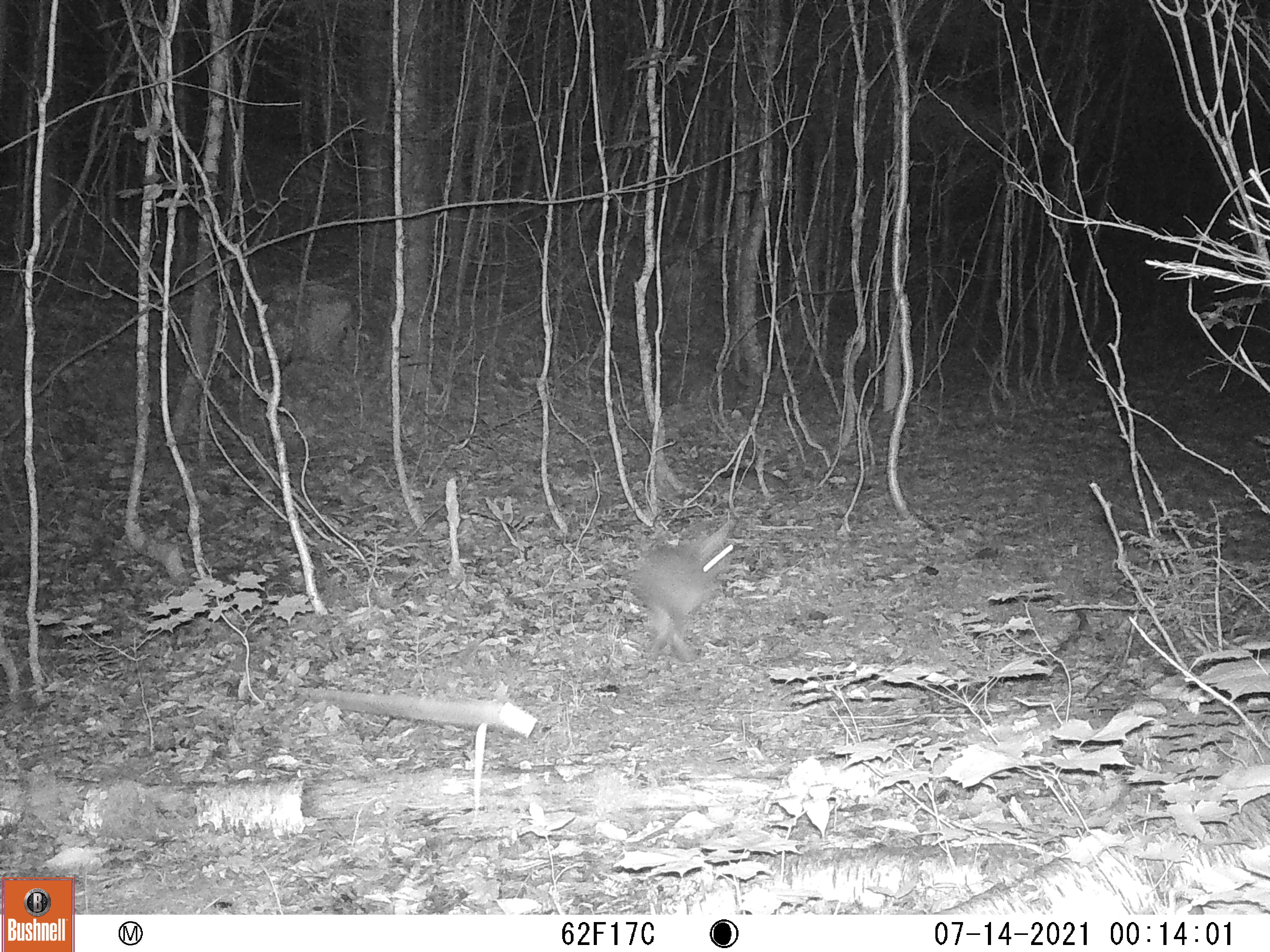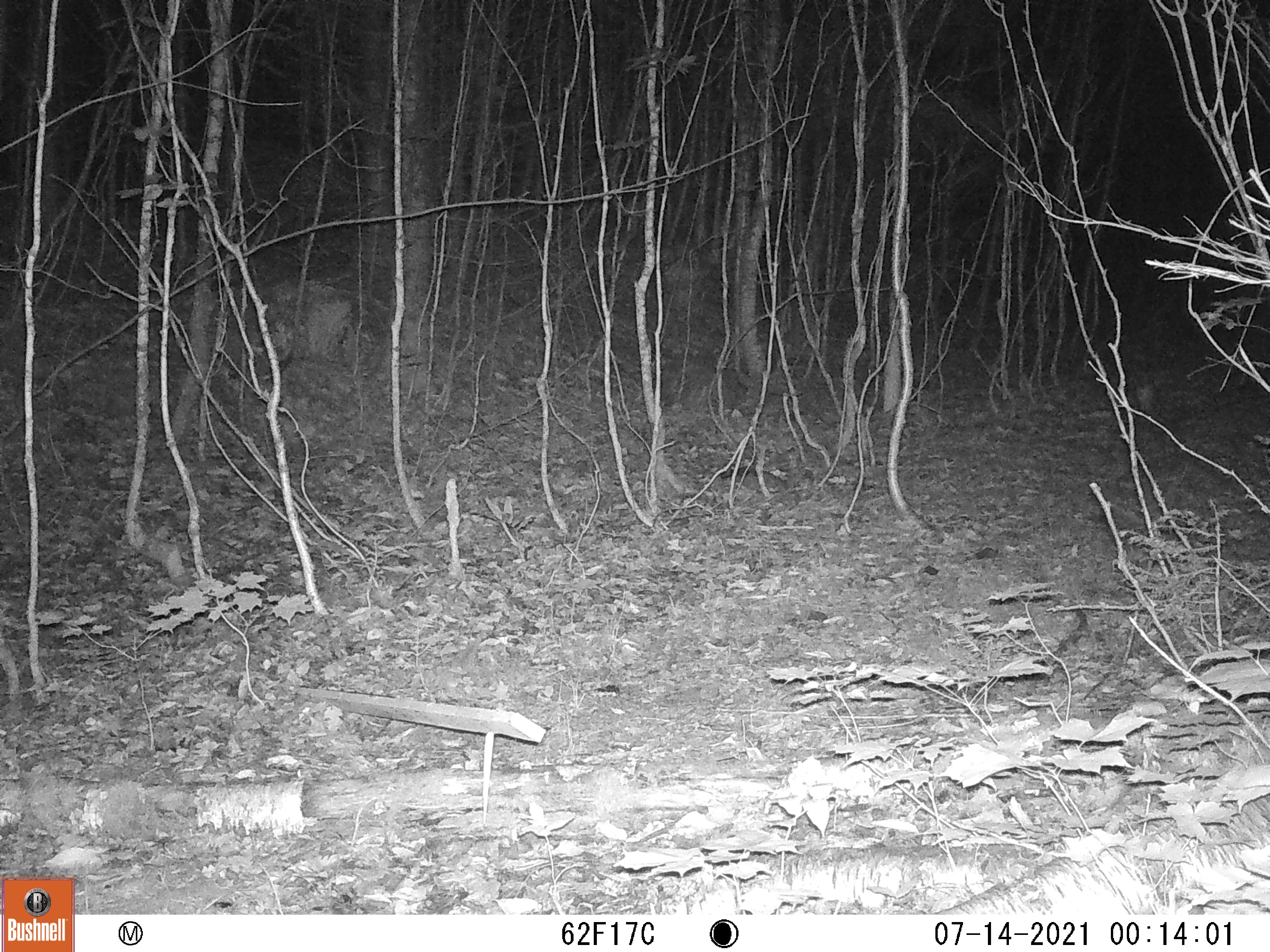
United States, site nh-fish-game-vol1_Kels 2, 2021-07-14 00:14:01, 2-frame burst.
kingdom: Animalia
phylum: Chordata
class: Mammalia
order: Lagomorpha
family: Leporidae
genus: Sylvilagus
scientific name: Sylvilagus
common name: cottontail rabbit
Cottontail rabbit (Sylvilagus).